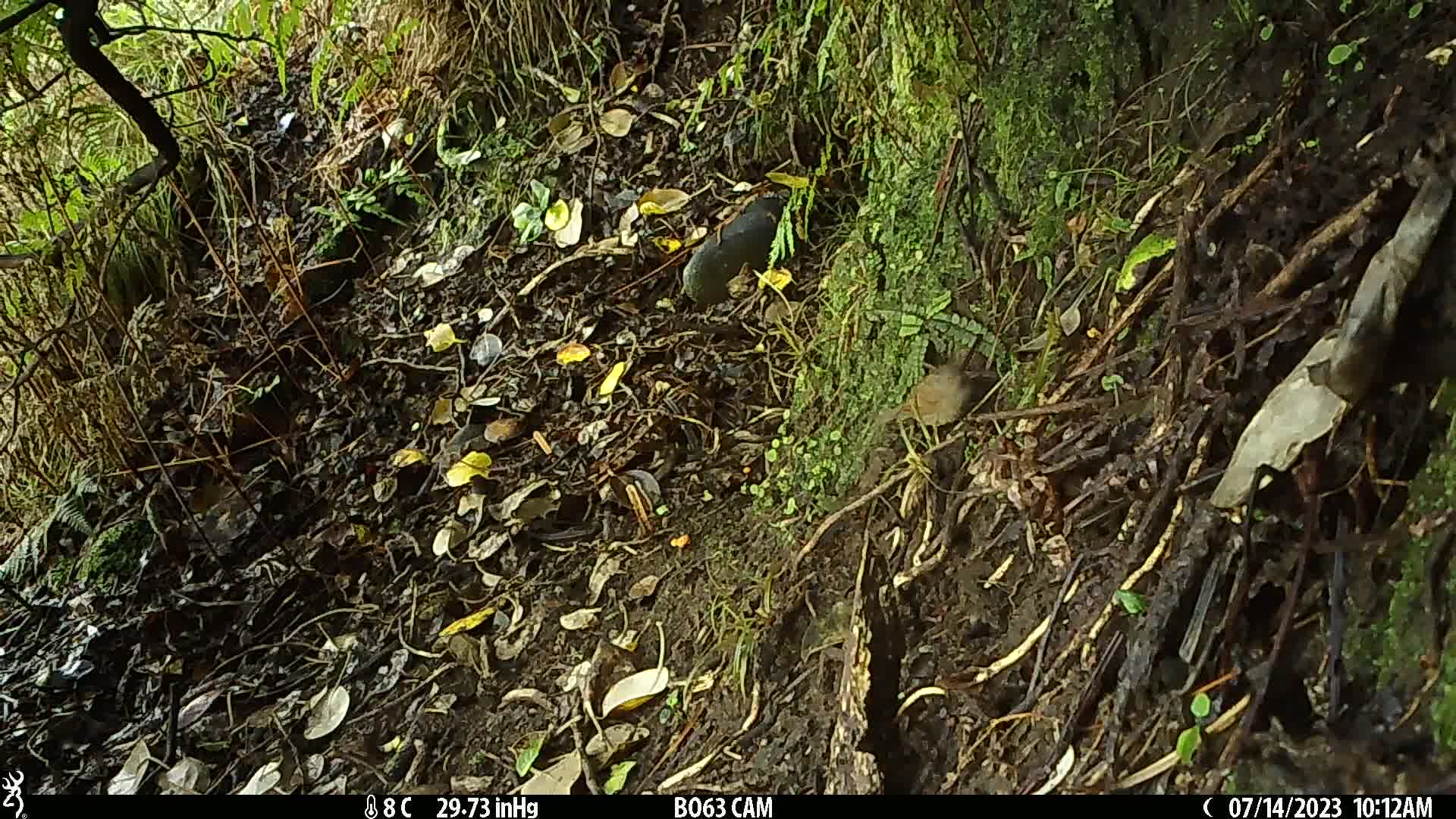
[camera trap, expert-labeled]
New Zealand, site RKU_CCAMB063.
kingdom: Animalia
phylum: Chordata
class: Aves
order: Passeriformes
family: Prunellidae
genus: Prunella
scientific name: Prunella modularis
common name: dunnock